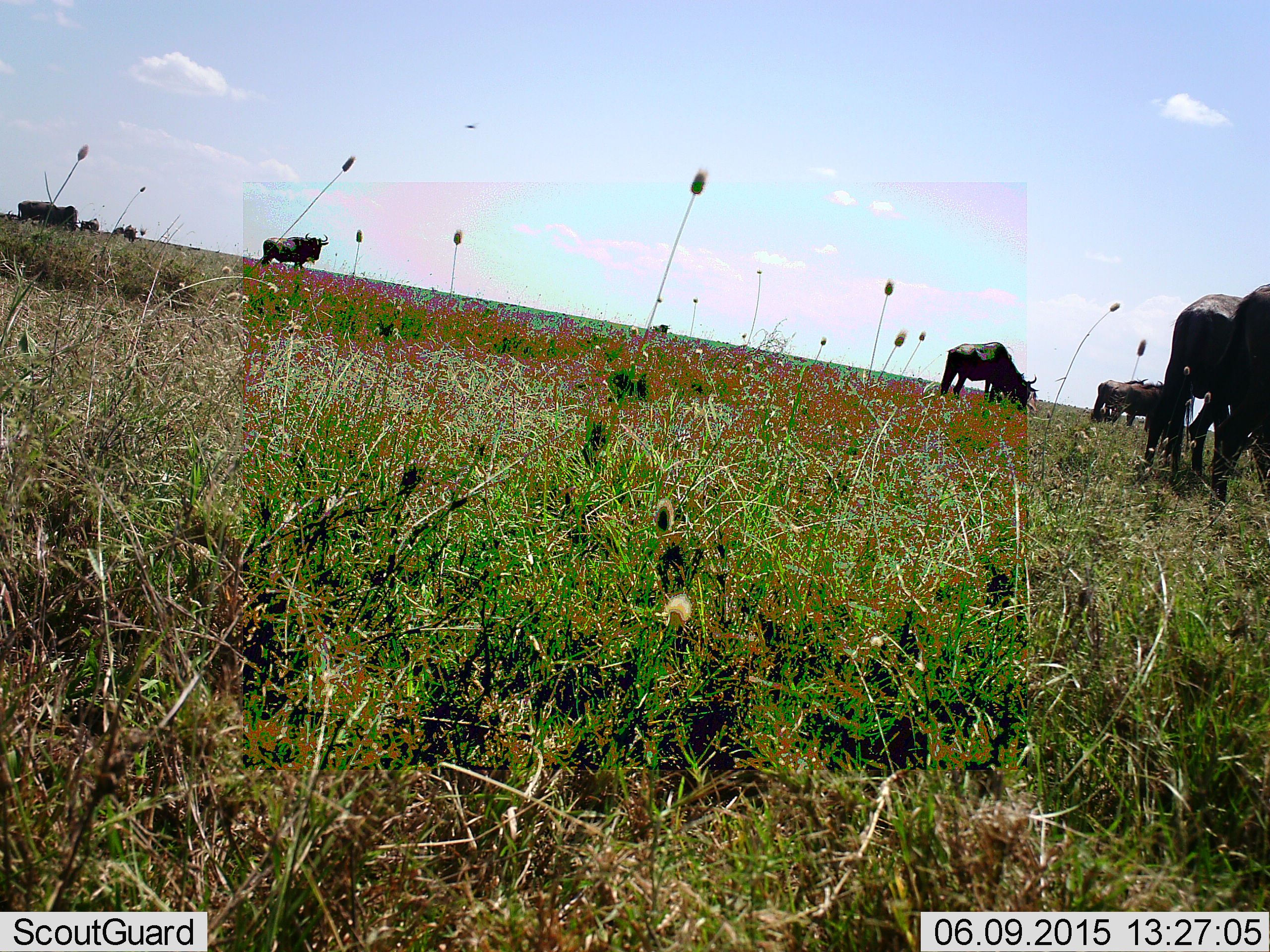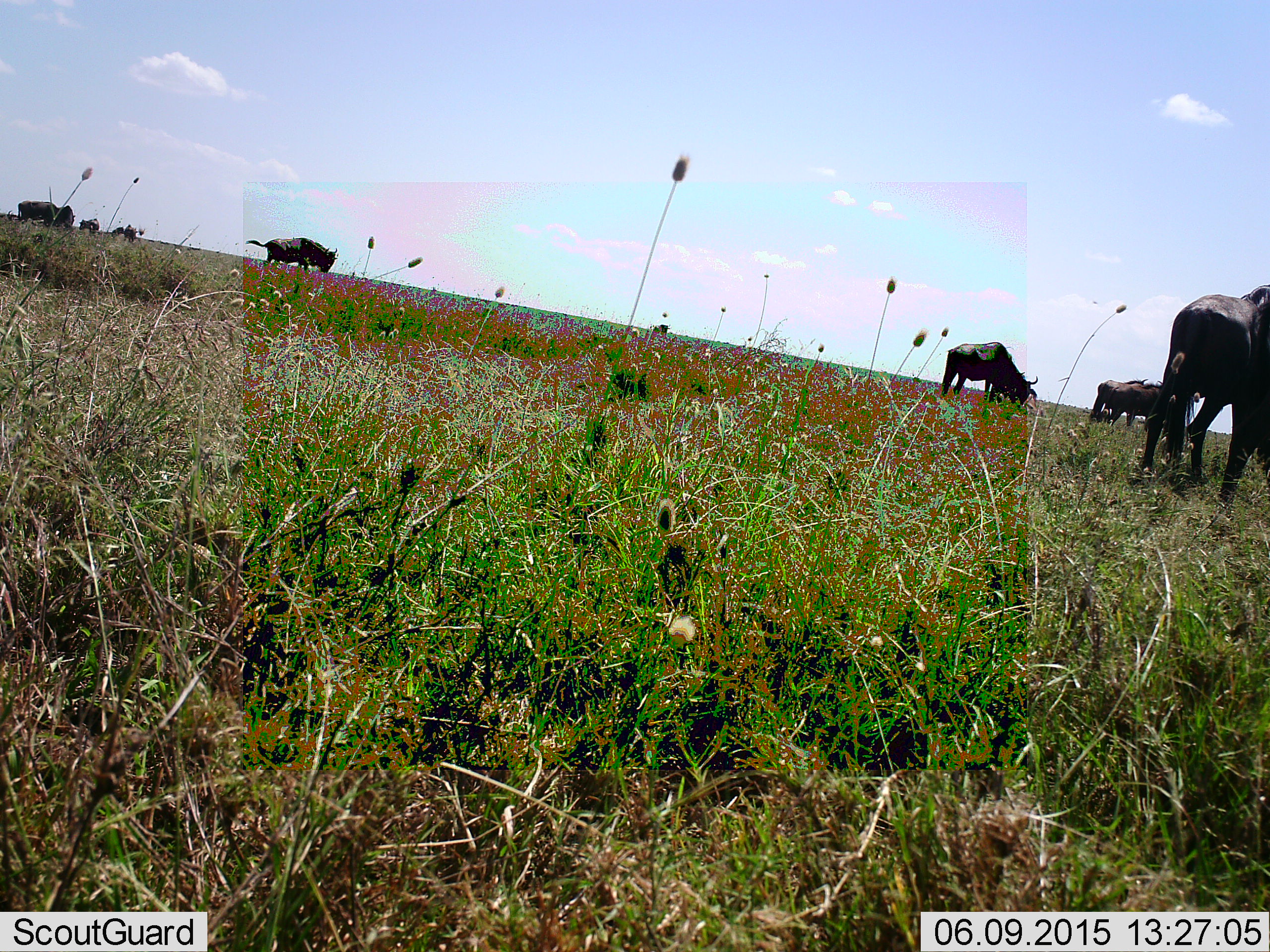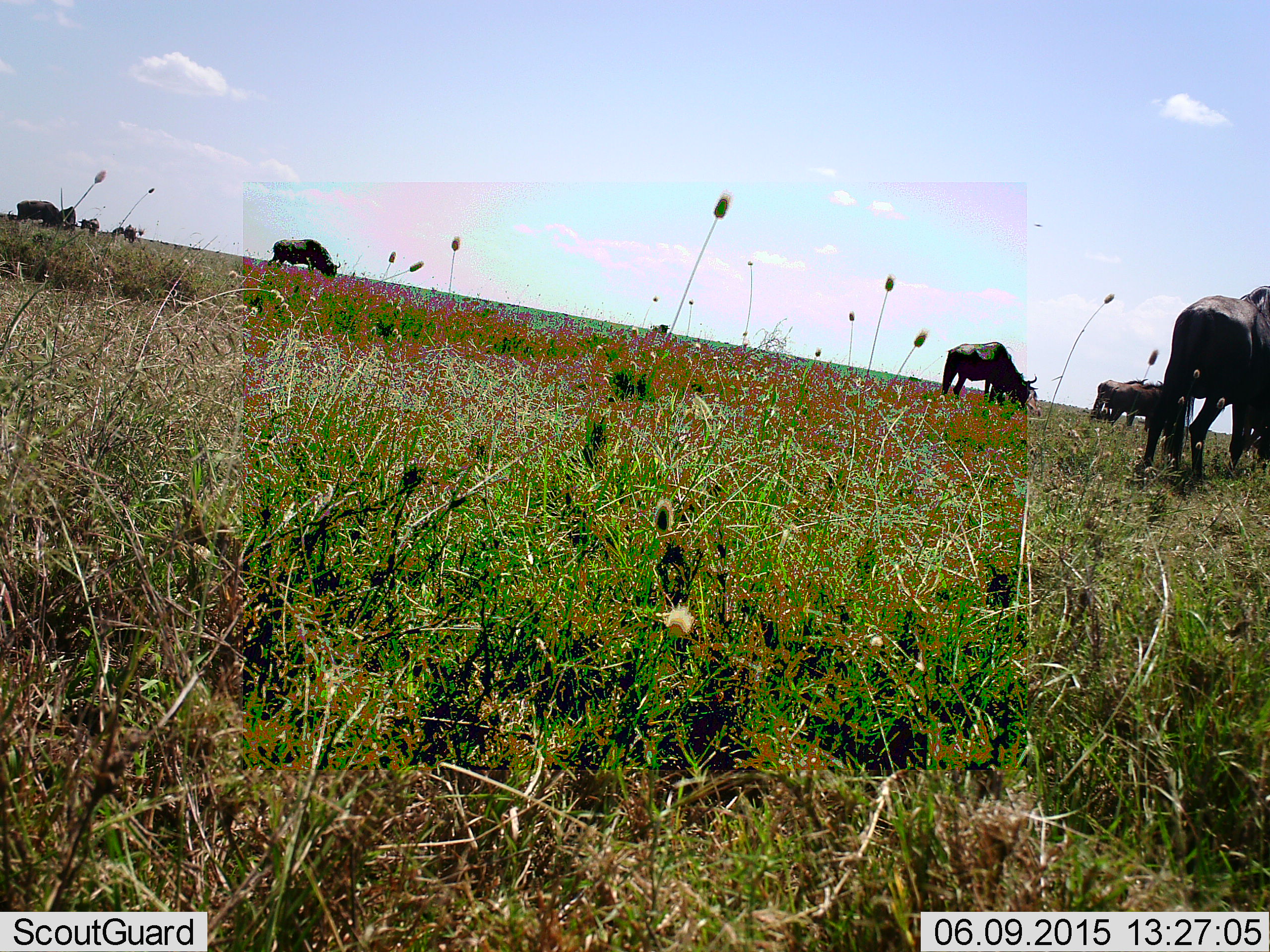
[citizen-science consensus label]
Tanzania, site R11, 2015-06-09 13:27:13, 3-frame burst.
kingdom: Animalia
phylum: Chordata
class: Mammalia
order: Artiodactyla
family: Bovidae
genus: Connochaetes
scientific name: Connochaetes taurinus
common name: blue wildebeest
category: wildebeest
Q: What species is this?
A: Wildebeest (blue wildebeest) (Connochaetes taurinus).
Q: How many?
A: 8.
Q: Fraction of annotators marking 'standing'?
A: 30%.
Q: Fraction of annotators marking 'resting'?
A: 0%.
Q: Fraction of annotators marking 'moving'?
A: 40%.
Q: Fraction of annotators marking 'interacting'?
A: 0%.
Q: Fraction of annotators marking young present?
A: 0%.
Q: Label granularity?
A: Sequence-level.